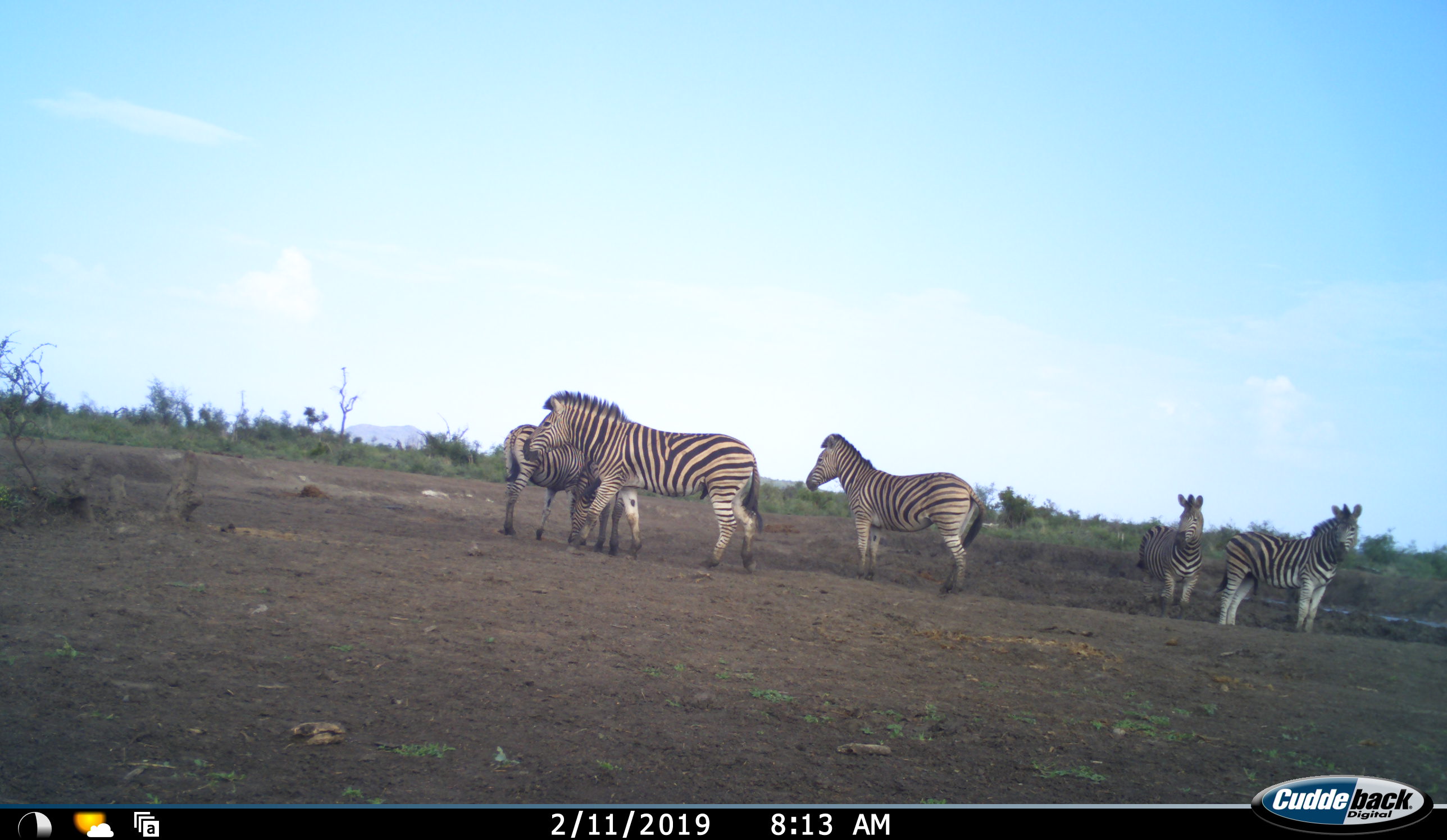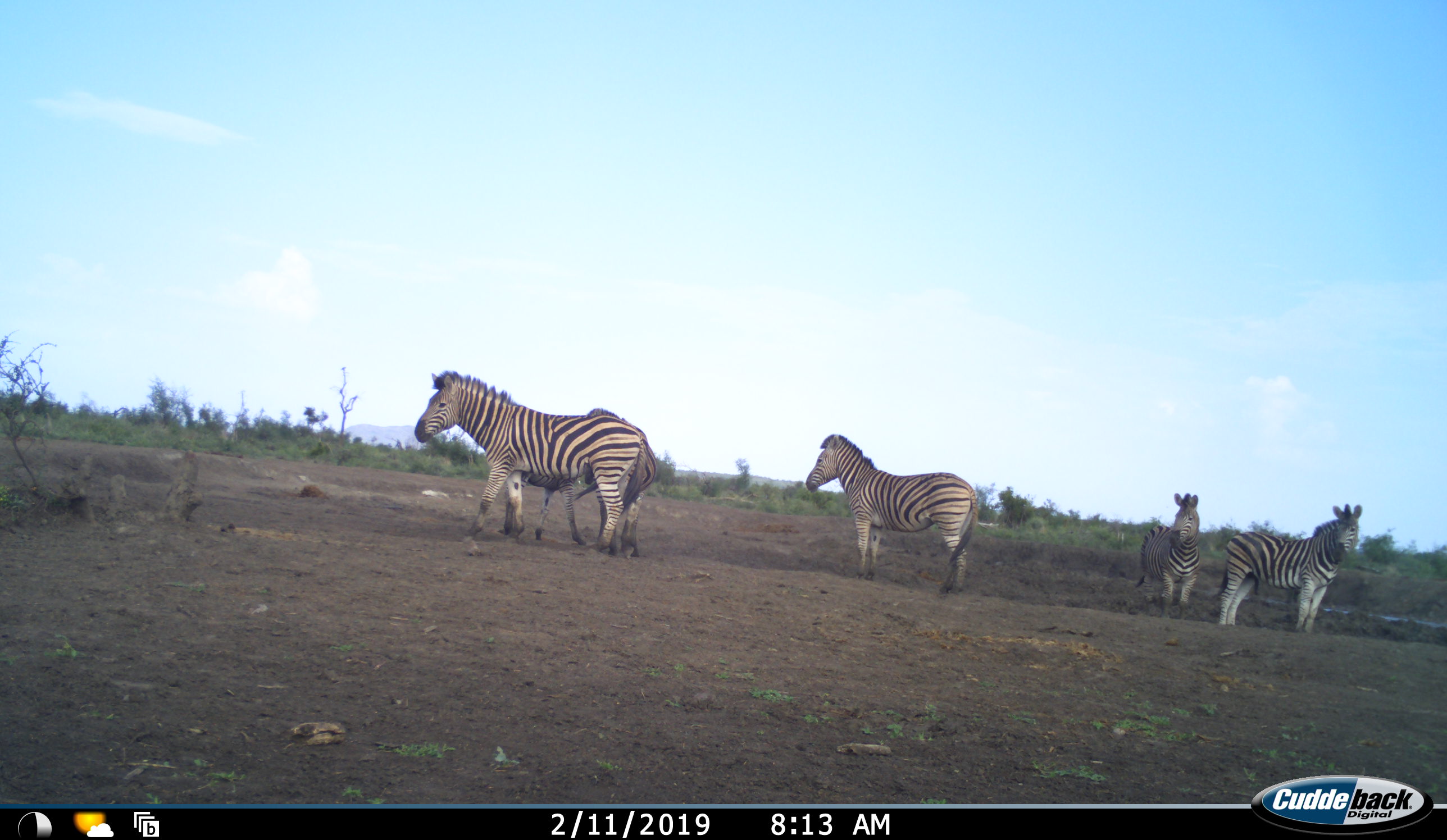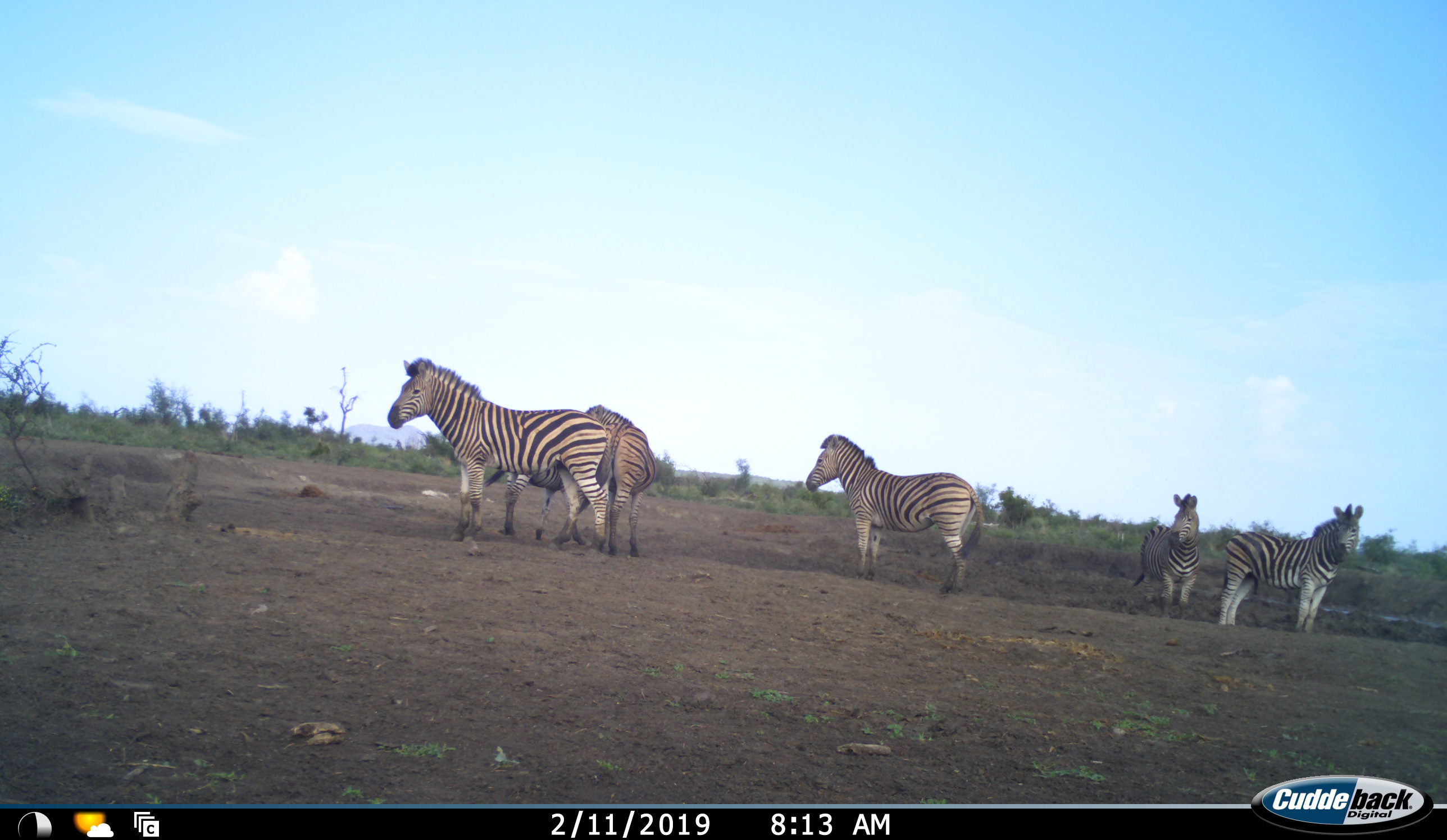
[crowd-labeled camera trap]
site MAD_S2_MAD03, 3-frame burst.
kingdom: Animalia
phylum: Chordata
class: Mammalia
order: Perissodactyla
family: Equidae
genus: Equus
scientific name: Equus quagga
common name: plains zebra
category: zebraplains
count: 5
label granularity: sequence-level